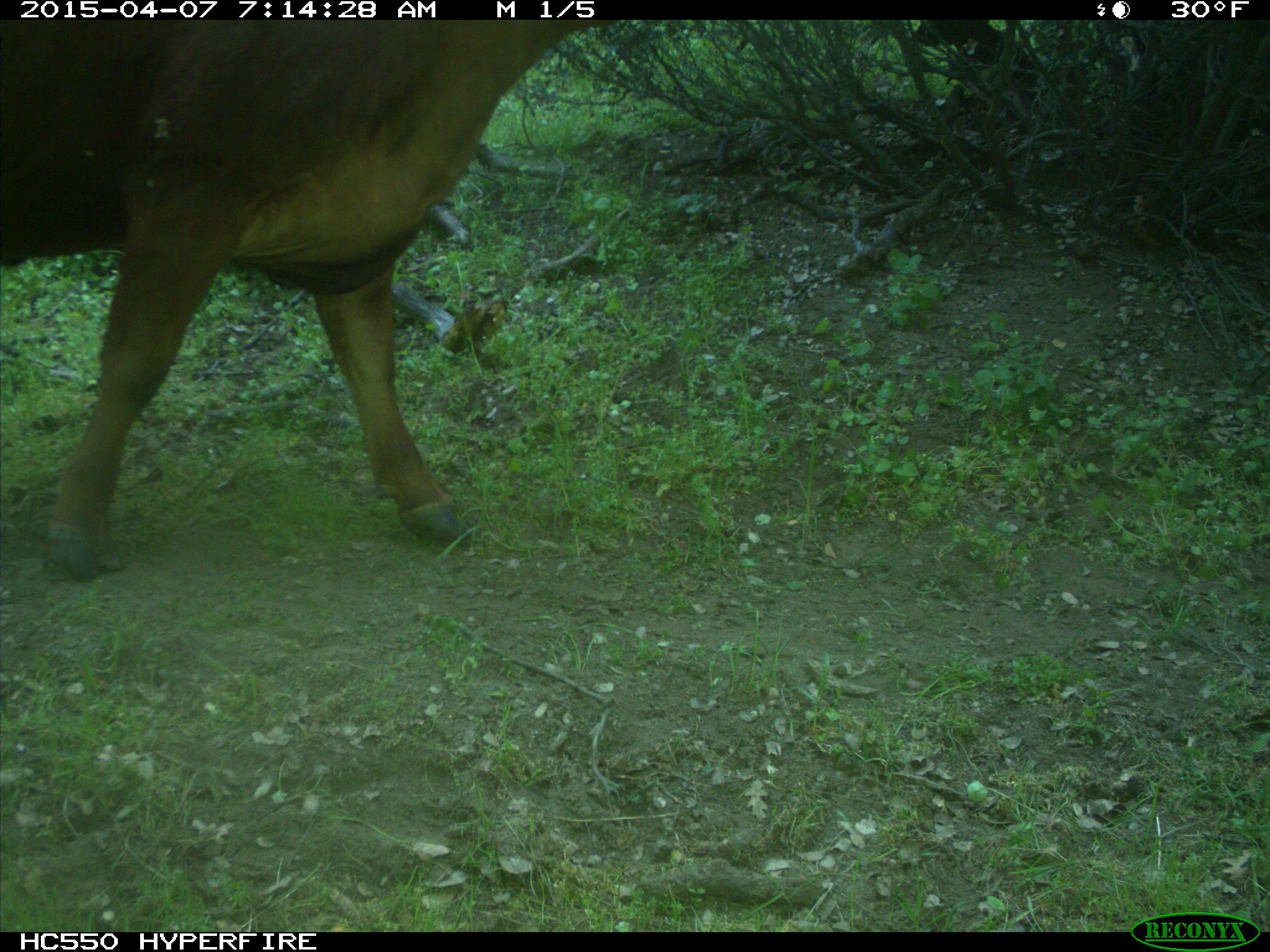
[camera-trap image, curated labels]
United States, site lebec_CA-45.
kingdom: Animalia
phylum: Chordata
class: Mammalia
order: Artiodactyla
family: Bovidae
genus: Bos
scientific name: Bos taurus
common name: domestic cow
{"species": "Bos taurus (domestic cow)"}